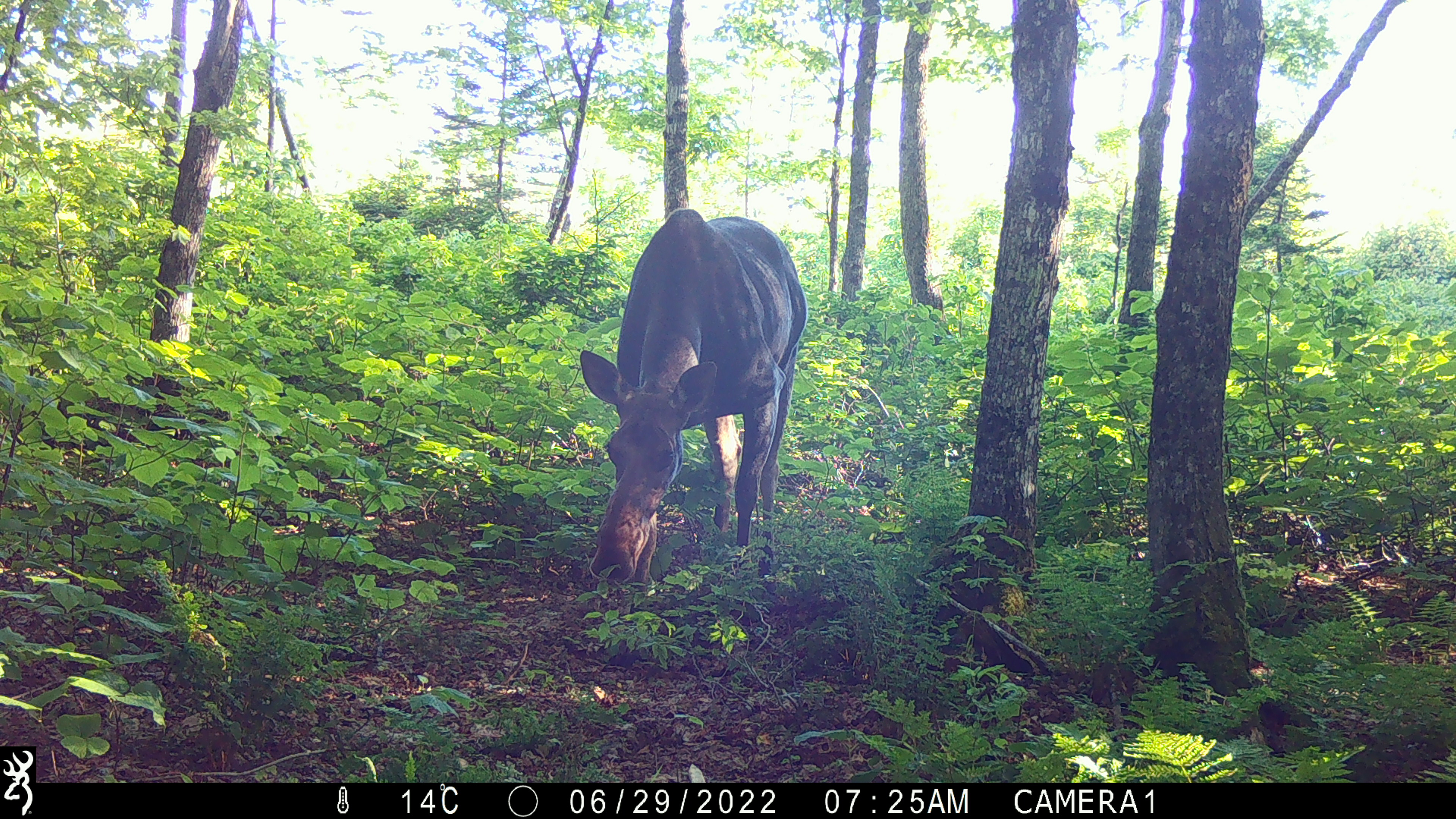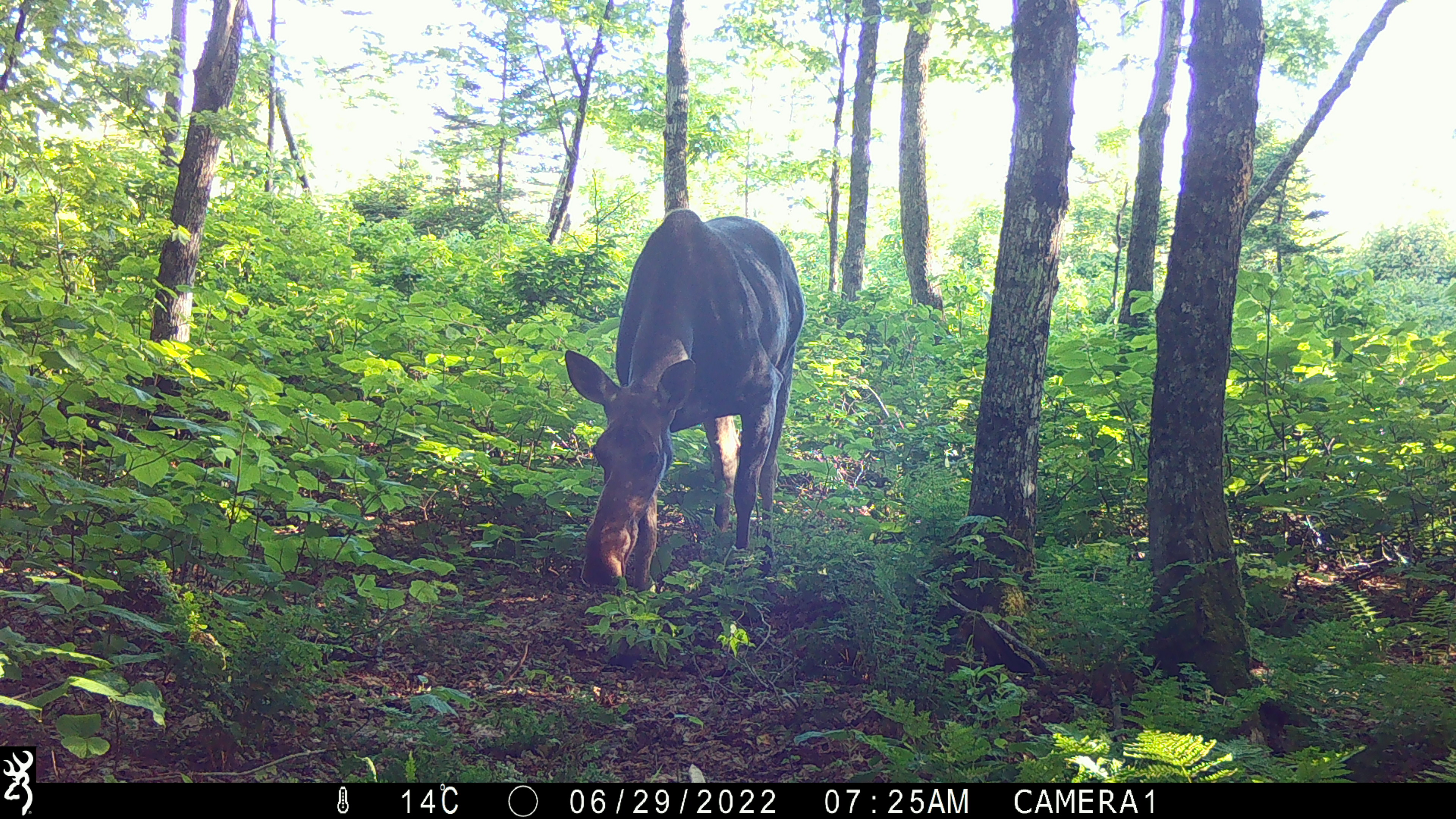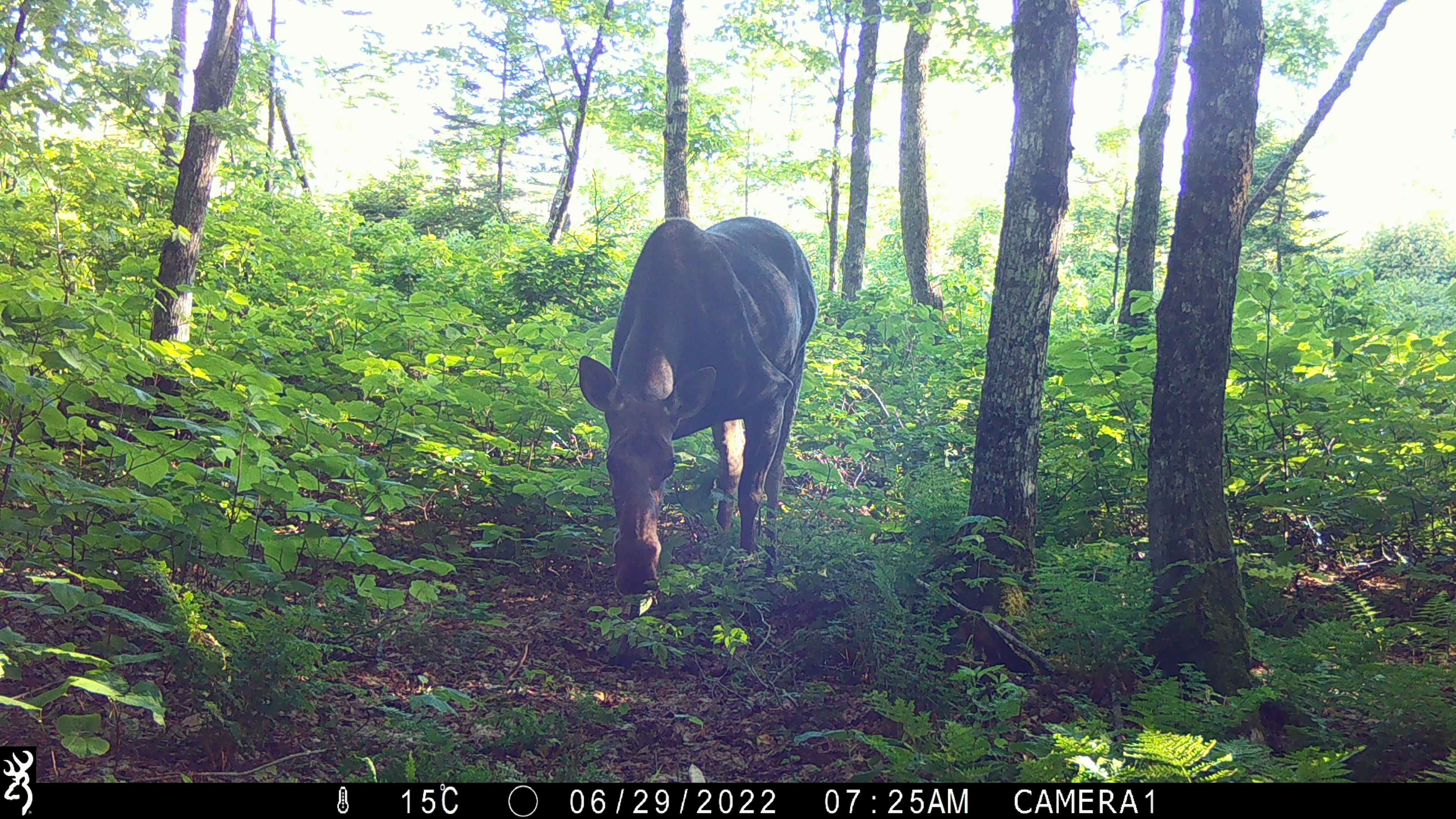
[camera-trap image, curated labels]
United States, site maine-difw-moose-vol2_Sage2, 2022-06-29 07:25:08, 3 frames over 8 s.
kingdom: Animalia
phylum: Chordata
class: Mammalia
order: Artiodactyla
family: Cervidae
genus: Alces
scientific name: Alces alces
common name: moose